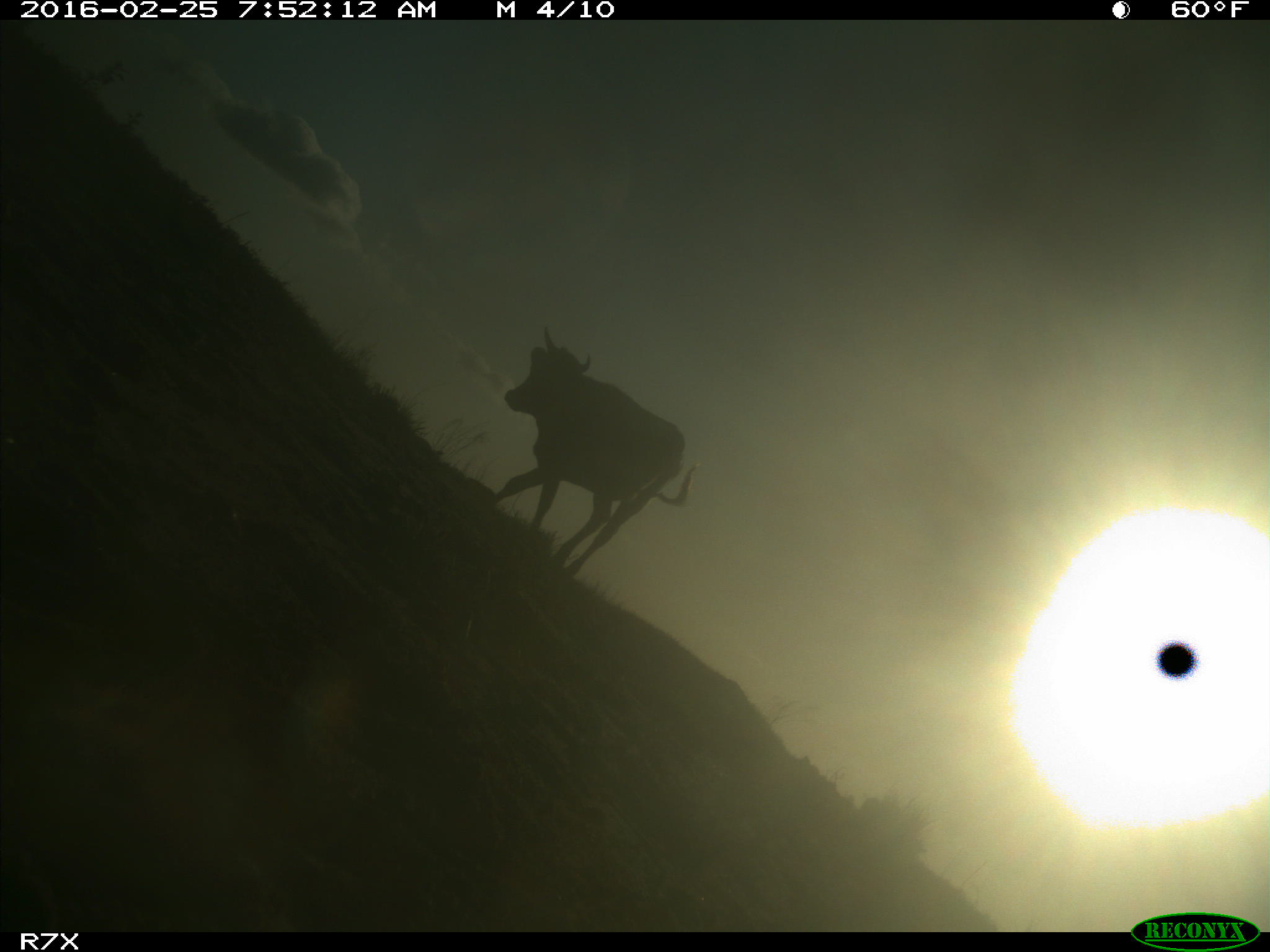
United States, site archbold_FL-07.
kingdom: Animalia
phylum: Chordata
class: Mammalia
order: Artiodactyla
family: Bovidae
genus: Bos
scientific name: Bos taurus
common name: domestic cow